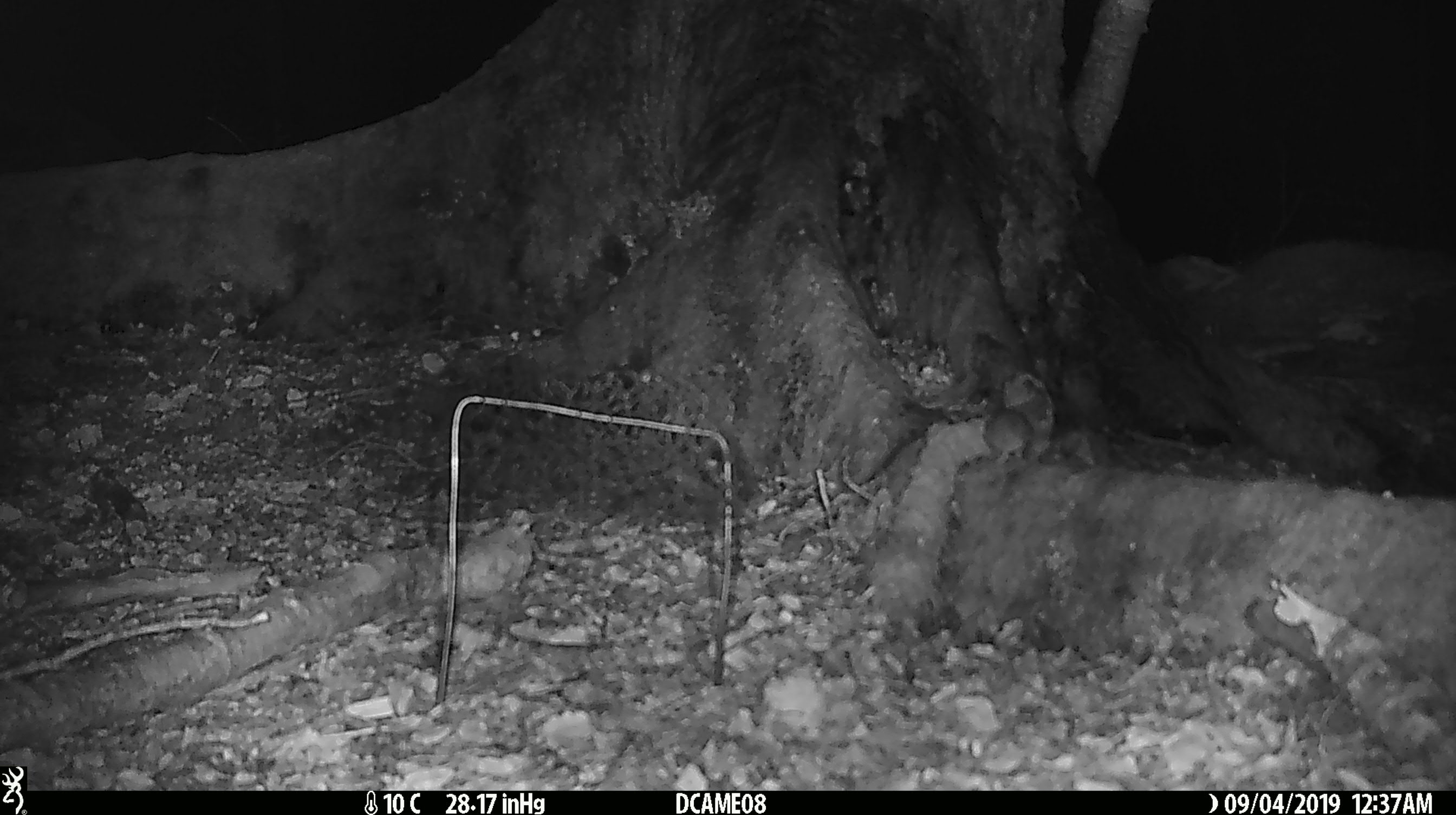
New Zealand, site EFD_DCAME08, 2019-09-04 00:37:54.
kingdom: Animalia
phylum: Chordata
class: Mammalia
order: Rodentia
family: Muridae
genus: Mus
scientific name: Mus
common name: mouse